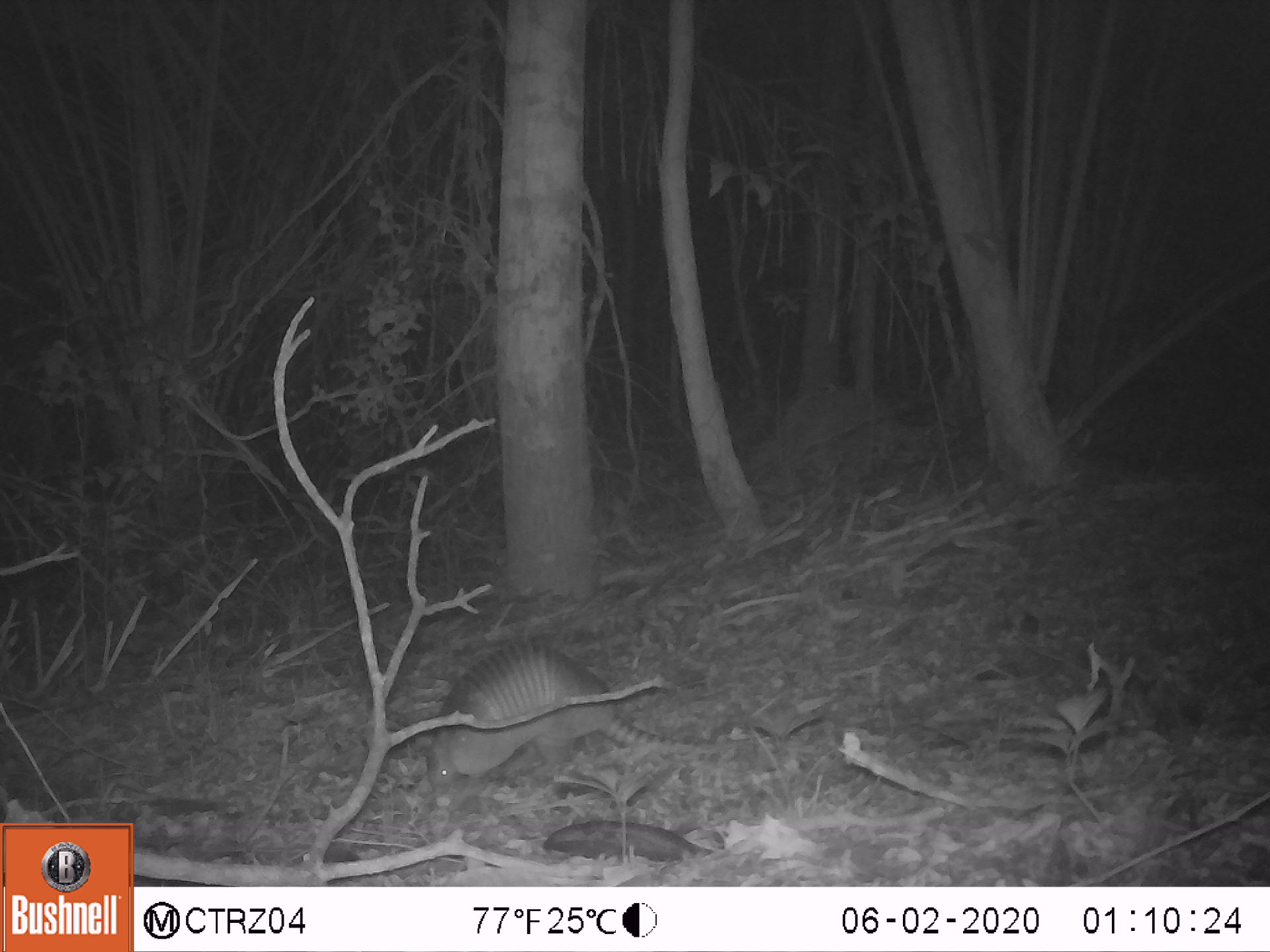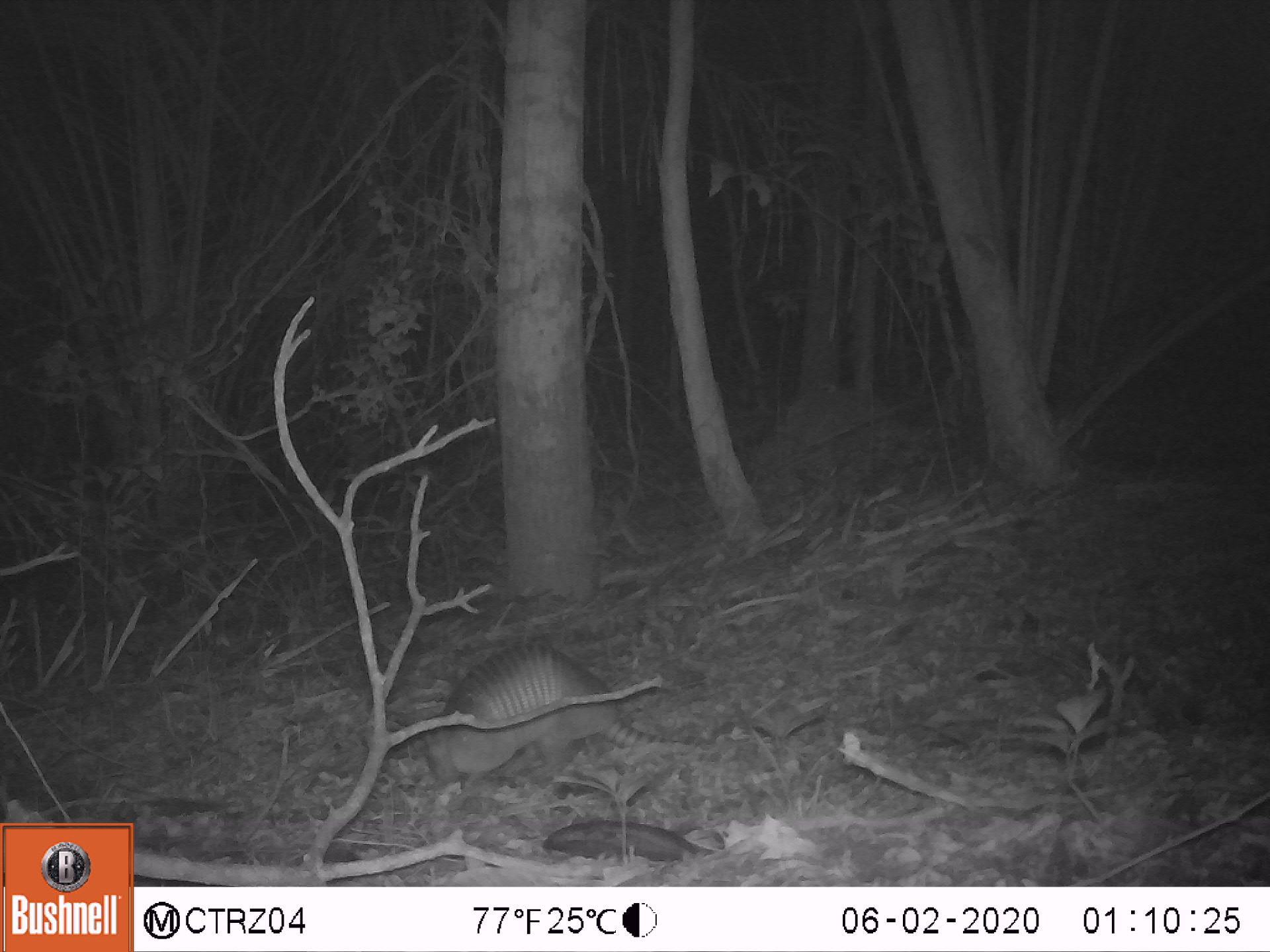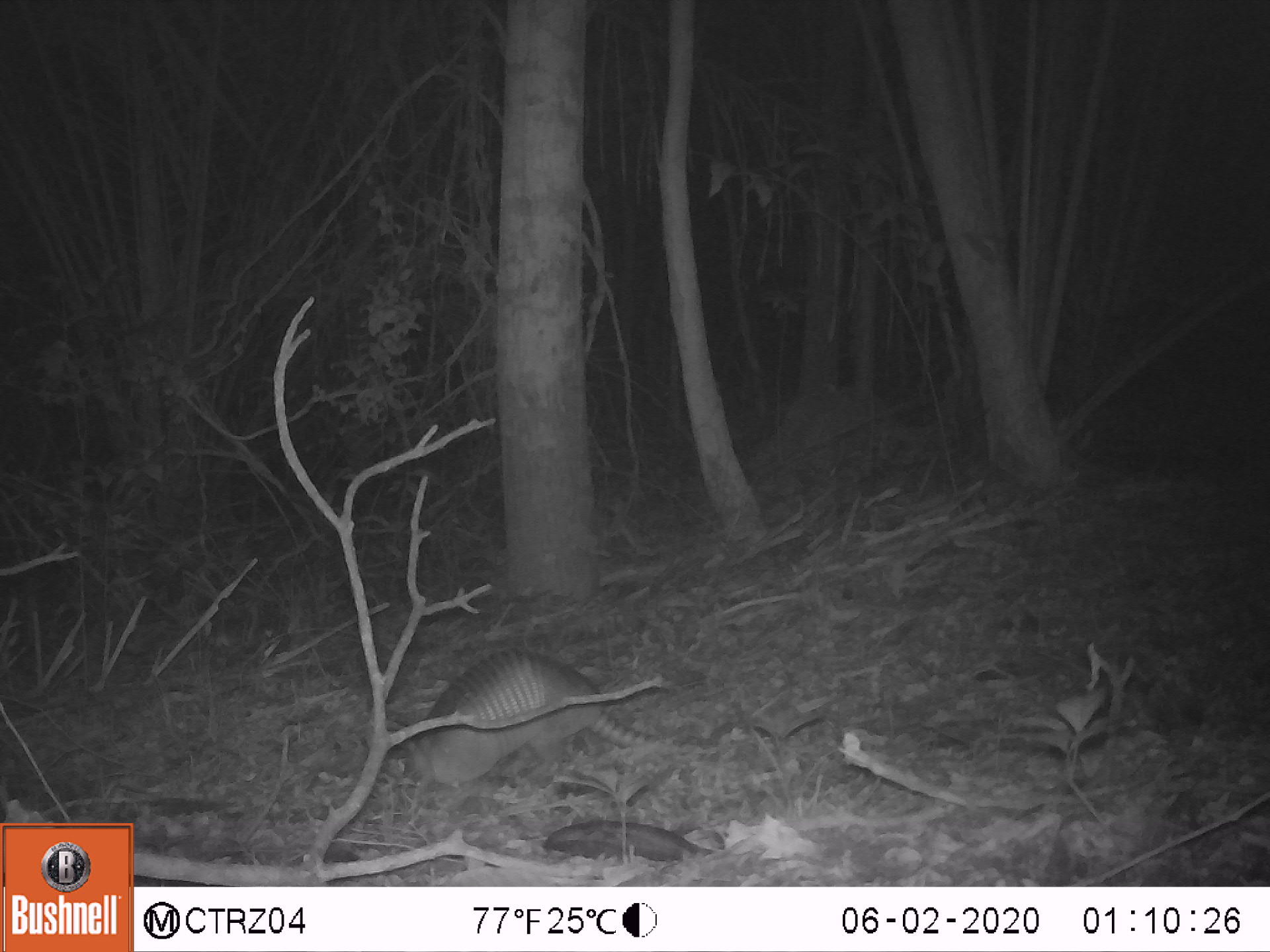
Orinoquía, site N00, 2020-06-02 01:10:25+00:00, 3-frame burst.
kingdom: Animalia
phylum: Chordata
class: Mammalia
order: Cingulata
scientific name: Cingulata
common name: armadillo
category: unknown armadillo